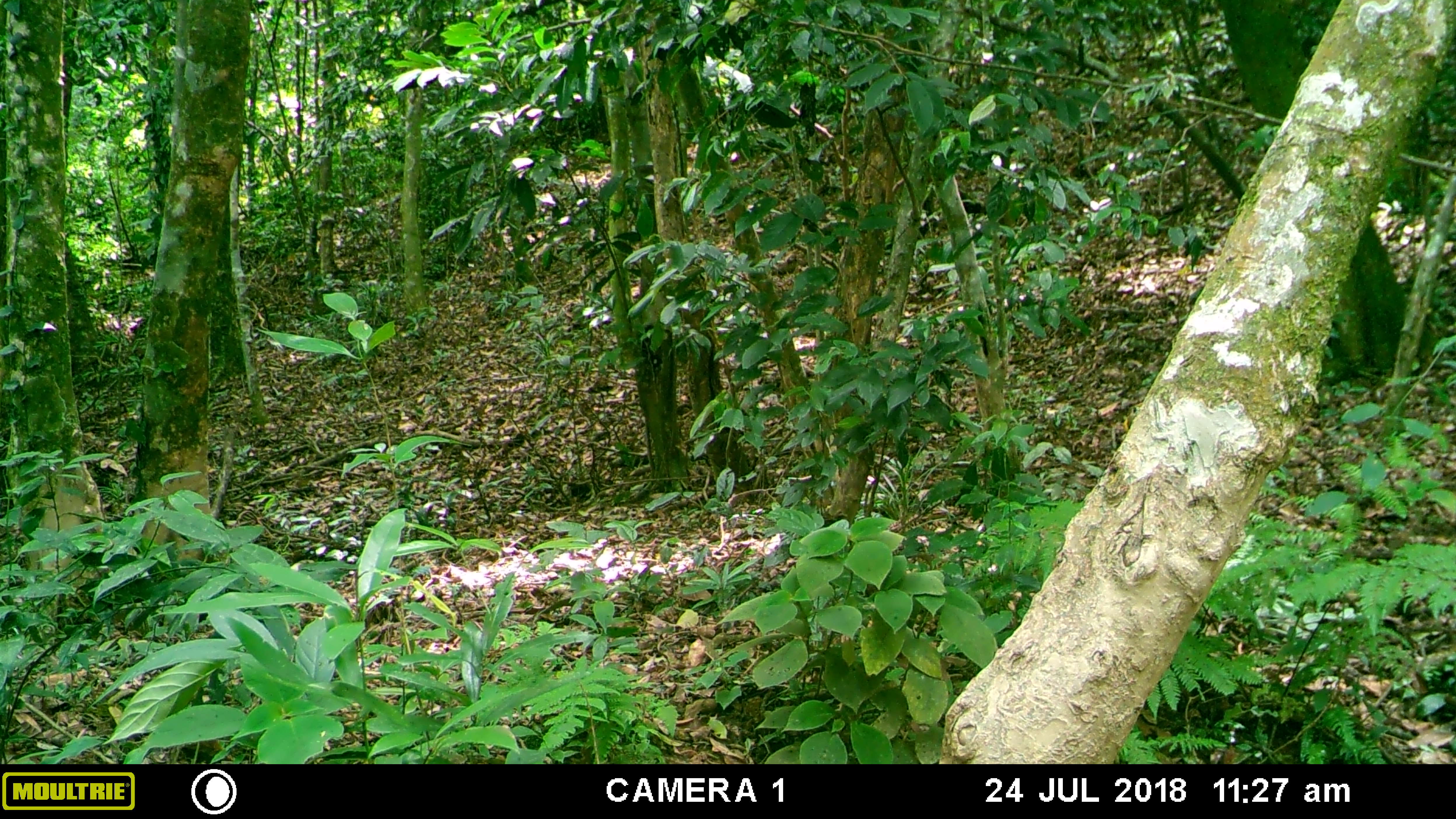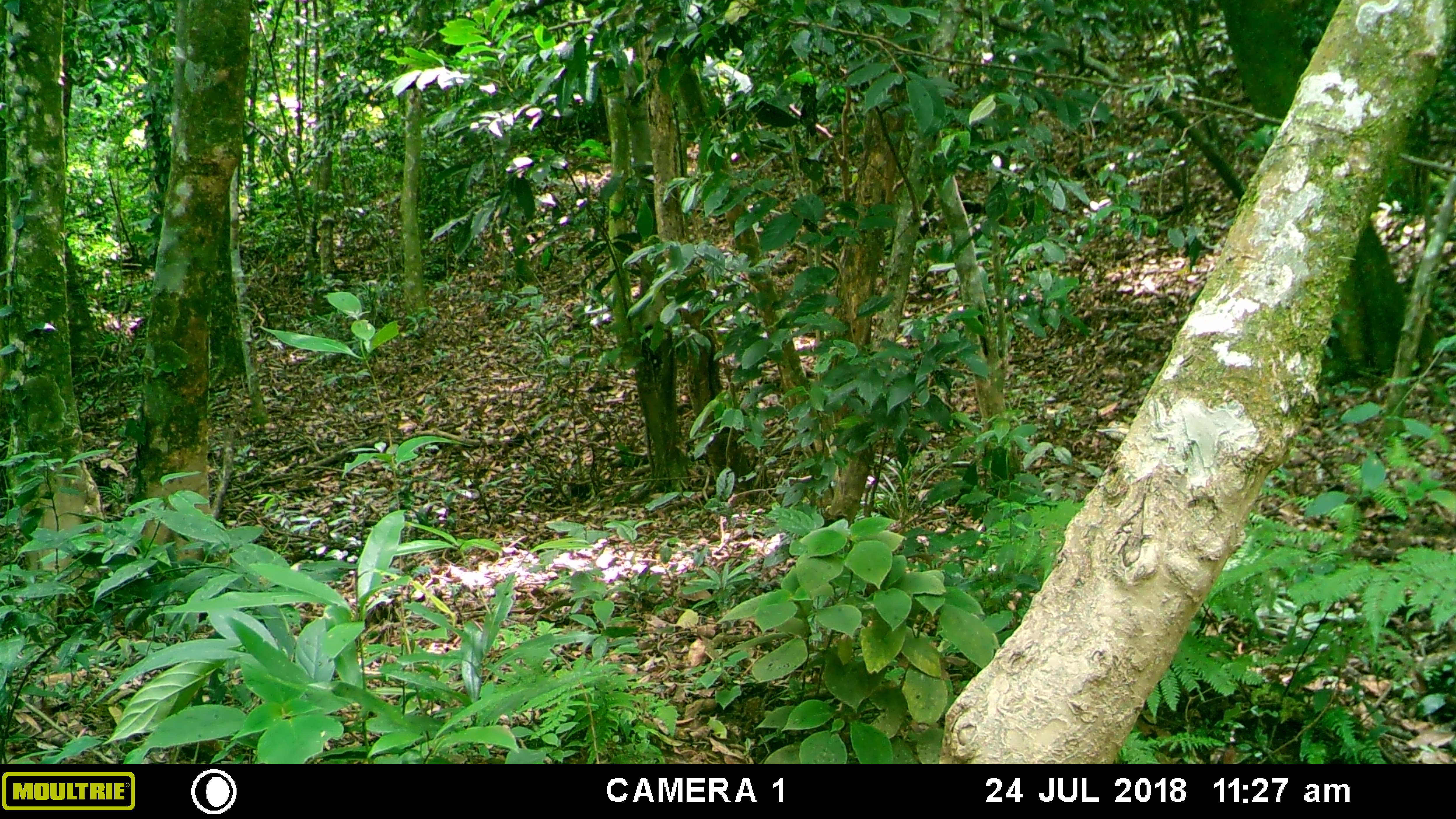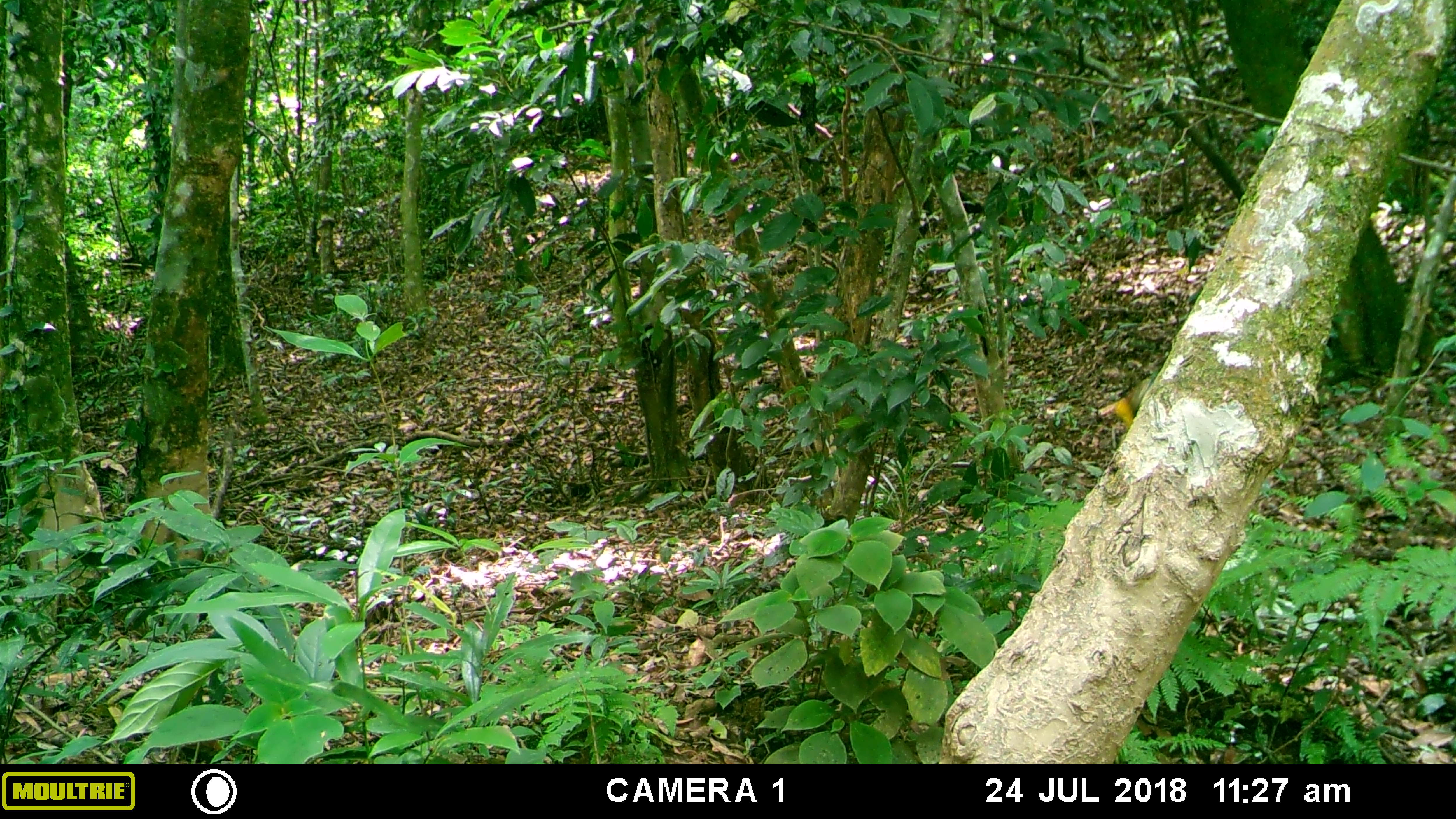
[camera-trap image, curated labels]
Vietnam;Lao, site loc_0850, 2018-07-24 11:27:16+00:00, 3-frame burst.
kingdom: Animalia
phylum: Chordata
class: Aves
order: Piciformes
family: Picidae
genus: Picus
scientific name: Picus chlorolophus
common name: lesser yellownape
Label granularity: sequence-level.